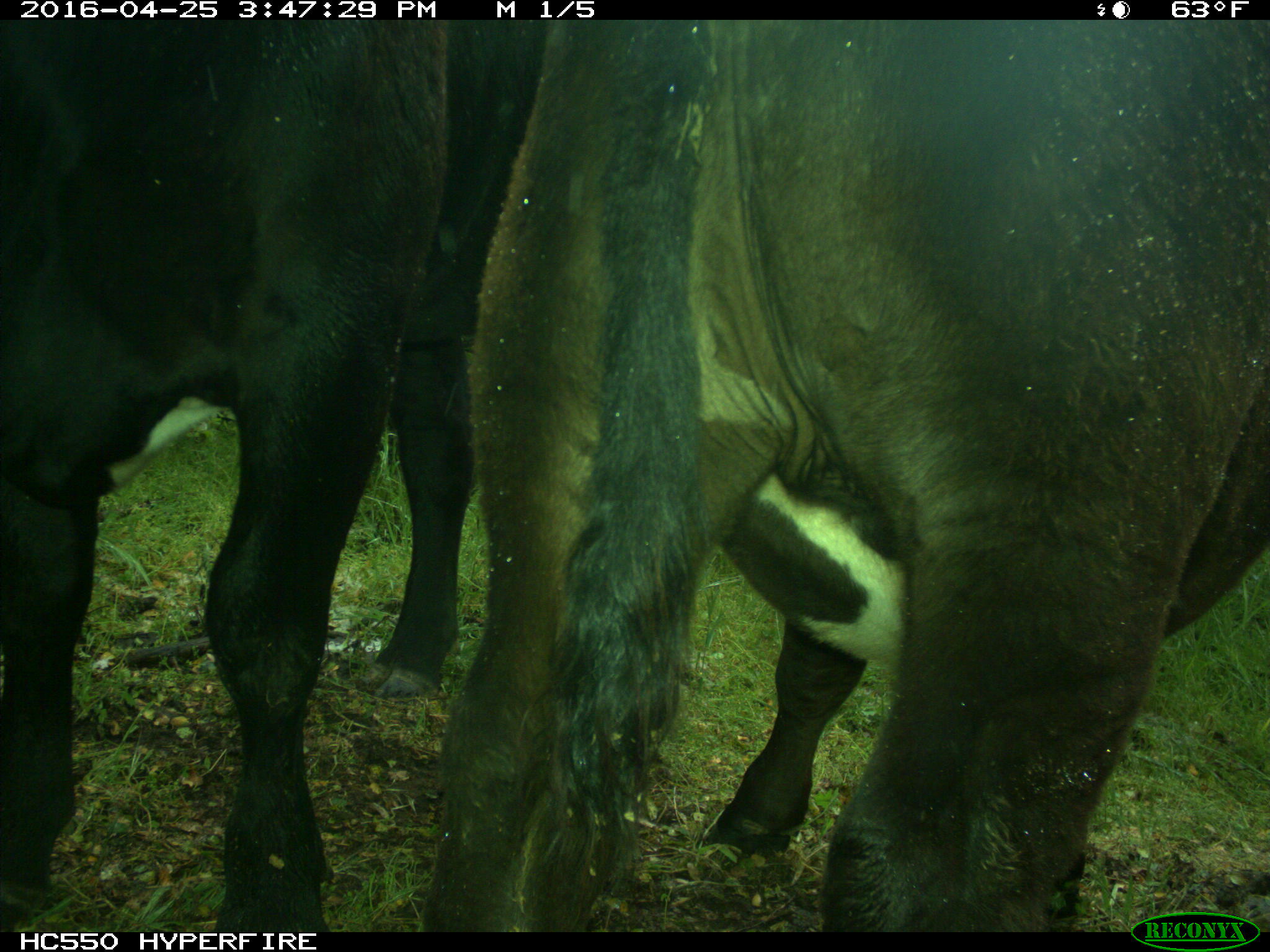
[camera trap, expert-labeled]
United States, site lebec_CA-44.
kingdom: Animalia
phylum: Chordata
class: Mammalia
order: Artiodactyla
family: Bovidae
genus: Bos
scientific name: Bos taurus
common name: domestic cow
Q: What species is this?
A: Bos taurus (domestic cow).